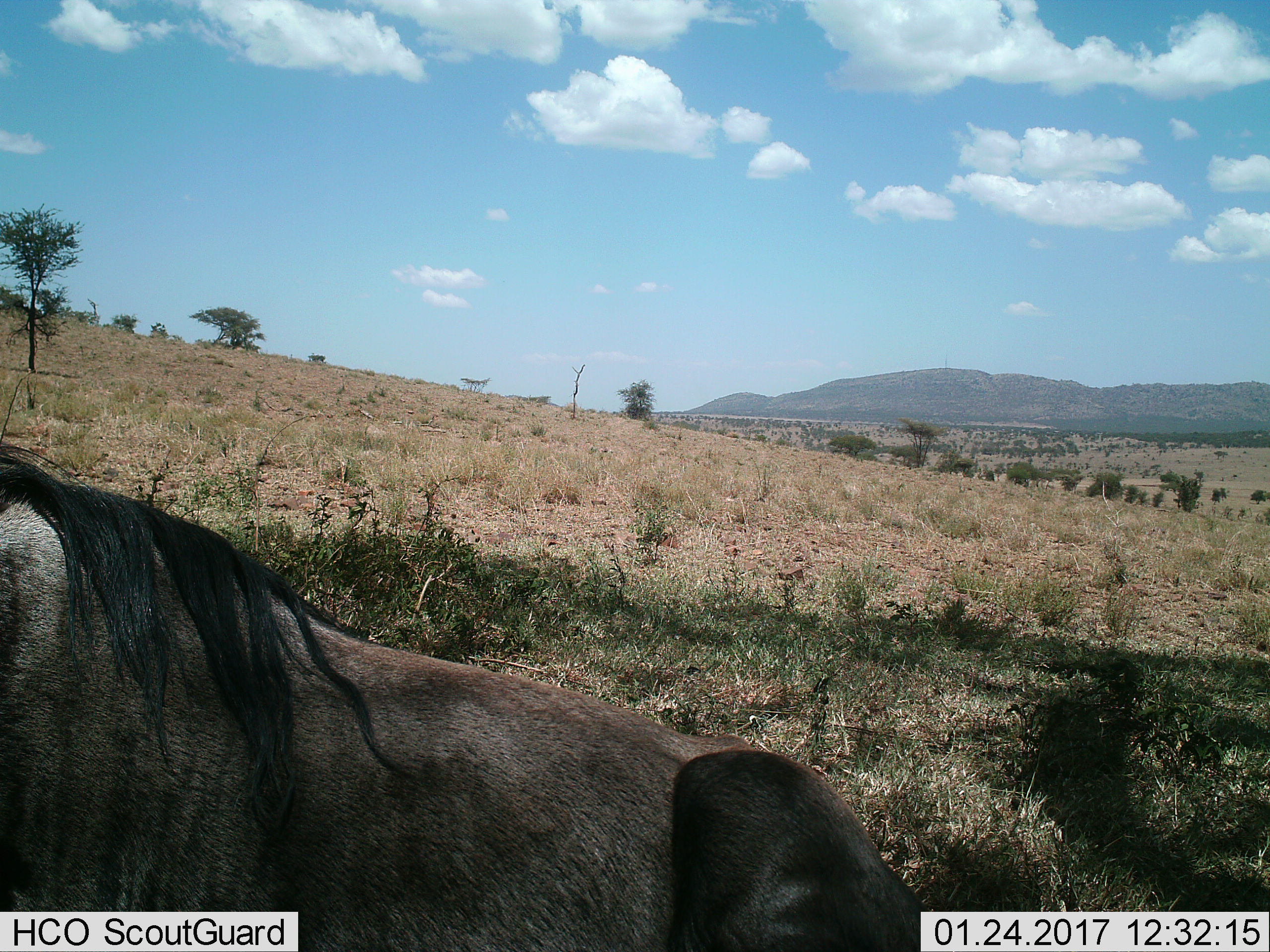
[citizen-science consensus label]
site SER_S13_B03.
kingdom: Animalia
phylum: Chordata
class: Mammalia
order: Artiodactyla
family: Bovidae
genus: Connochaetes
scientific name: Connochaetes taurinus taurinus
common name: blue wildebeest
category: wildebeestblue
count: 1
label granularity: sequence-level